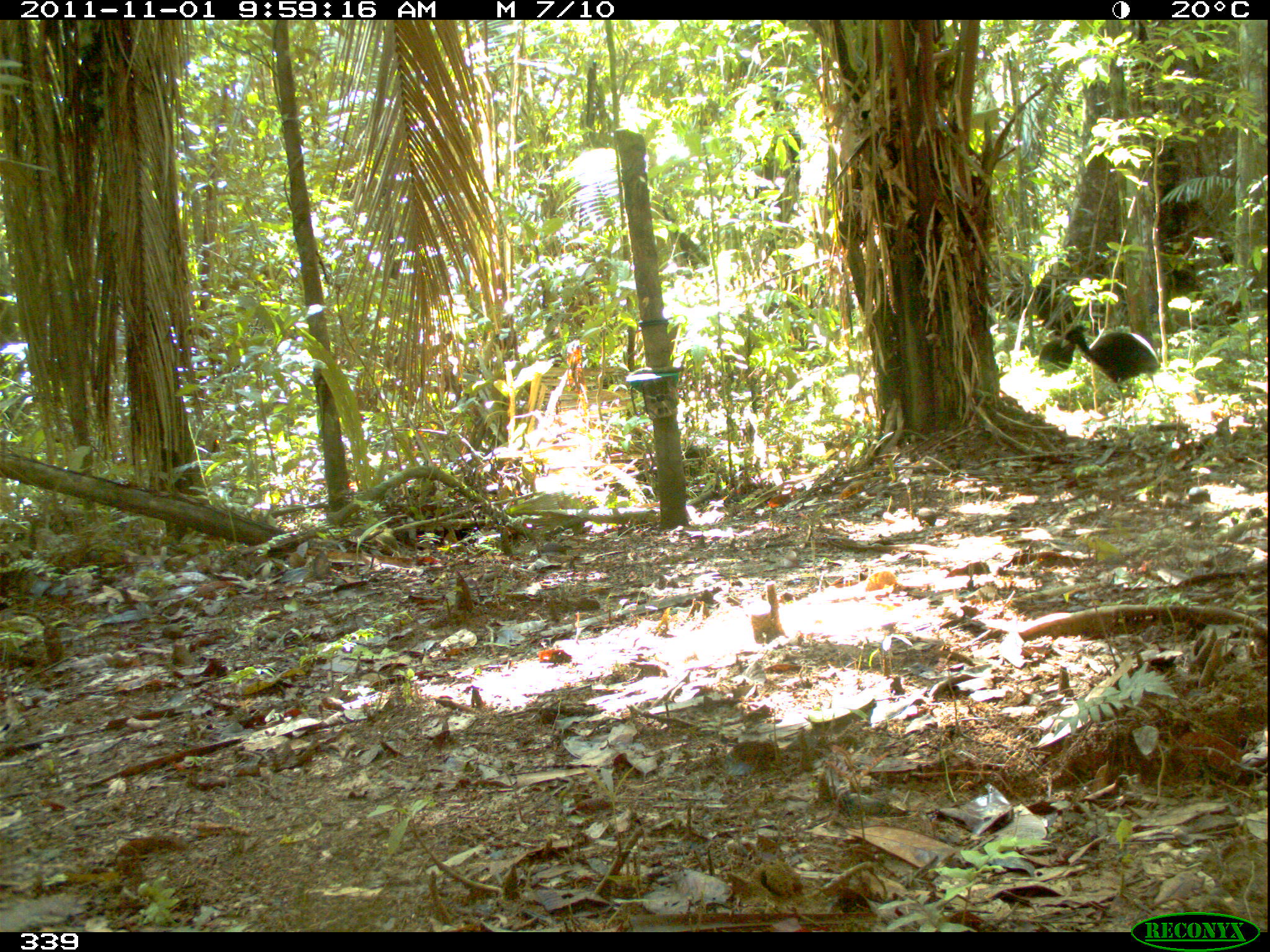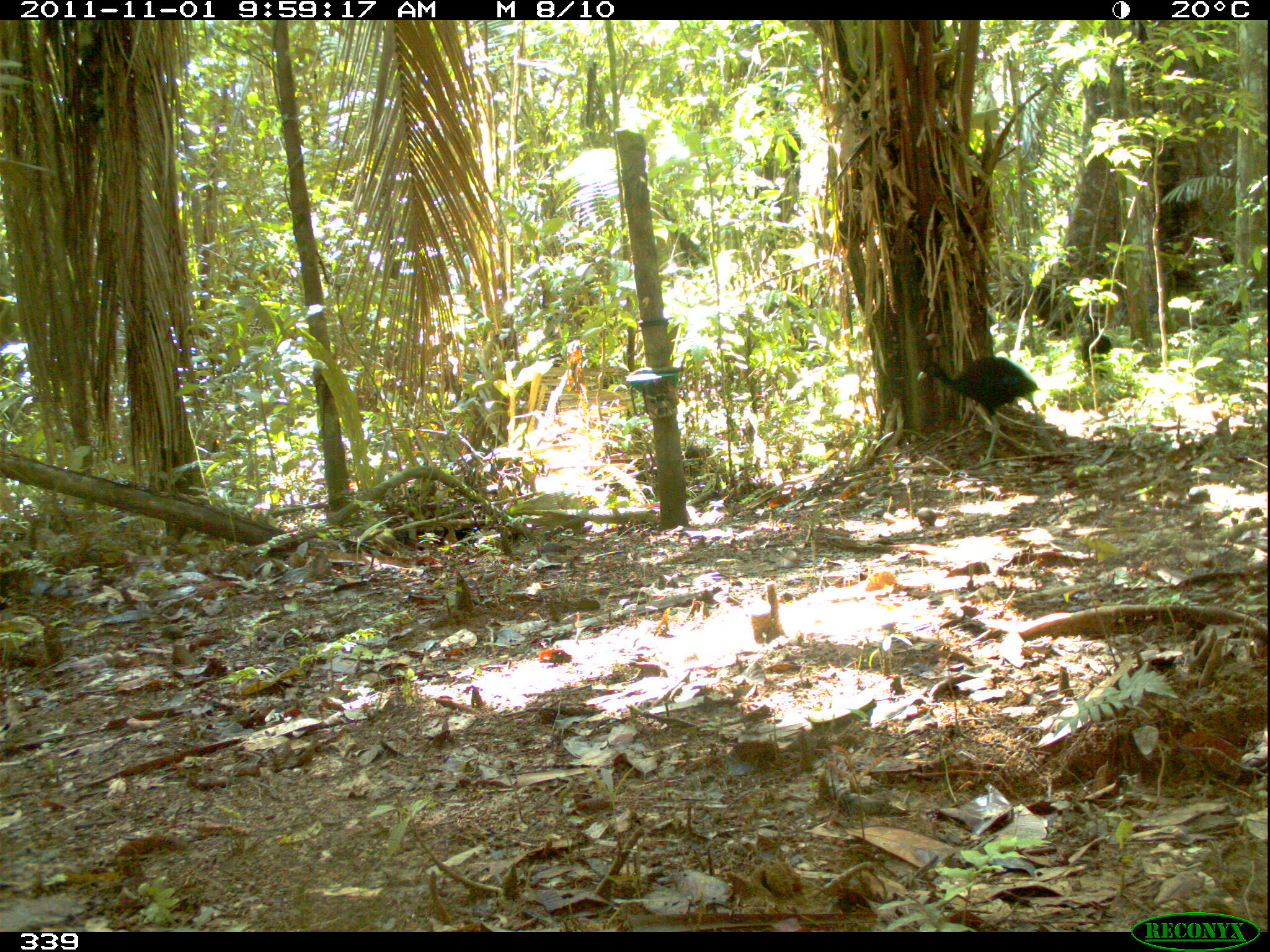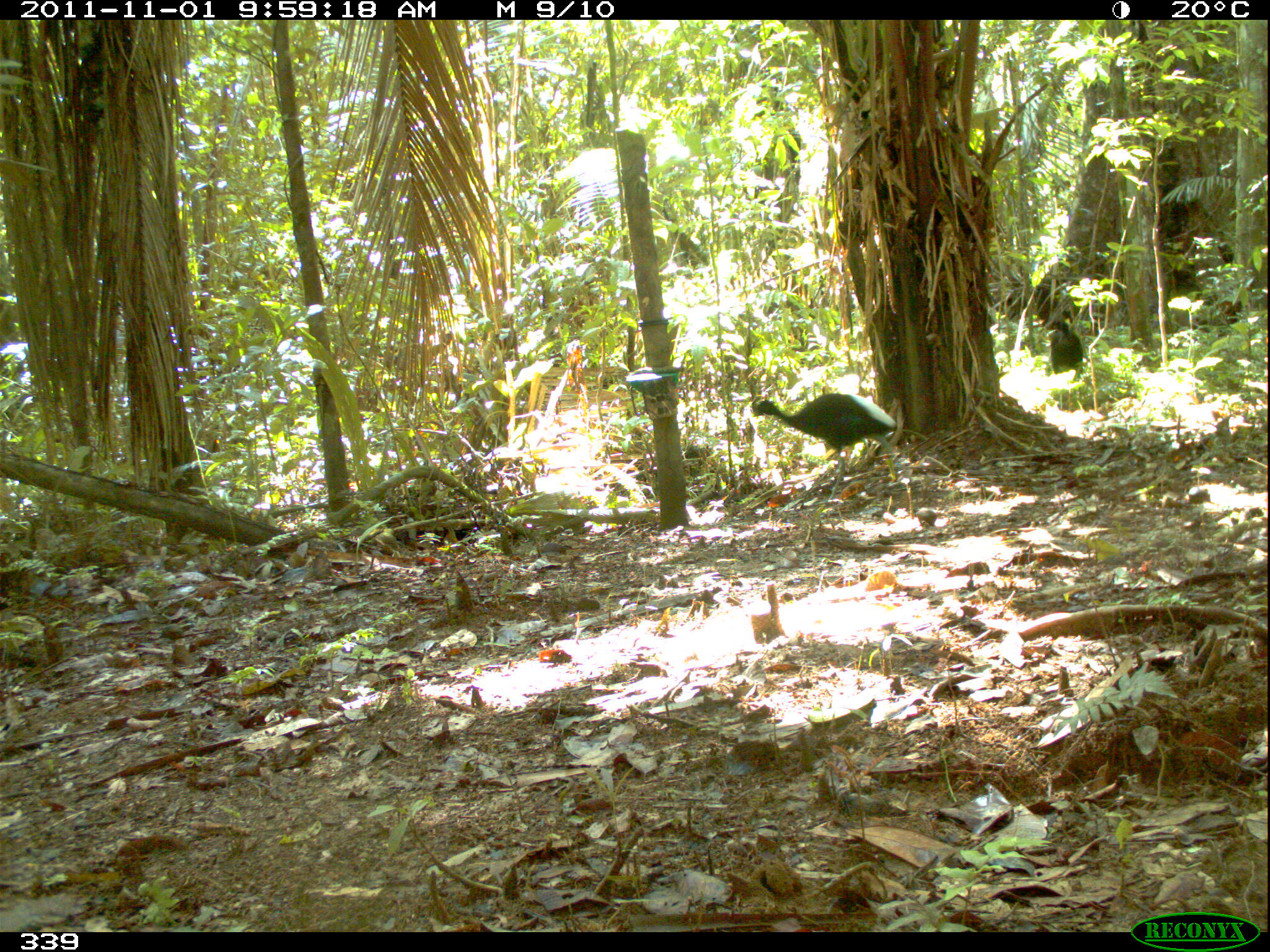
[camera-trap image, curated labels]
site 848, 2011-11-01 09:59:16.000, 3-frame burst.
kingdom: Animalia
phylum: Chordata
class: Aves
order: Gruiformes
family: Psophiidae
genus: Psophia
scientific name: Psophia leucoptera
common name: pale-winged trumpeter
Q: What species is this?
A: Psophia leucoptera (pale-winged trumpeter).